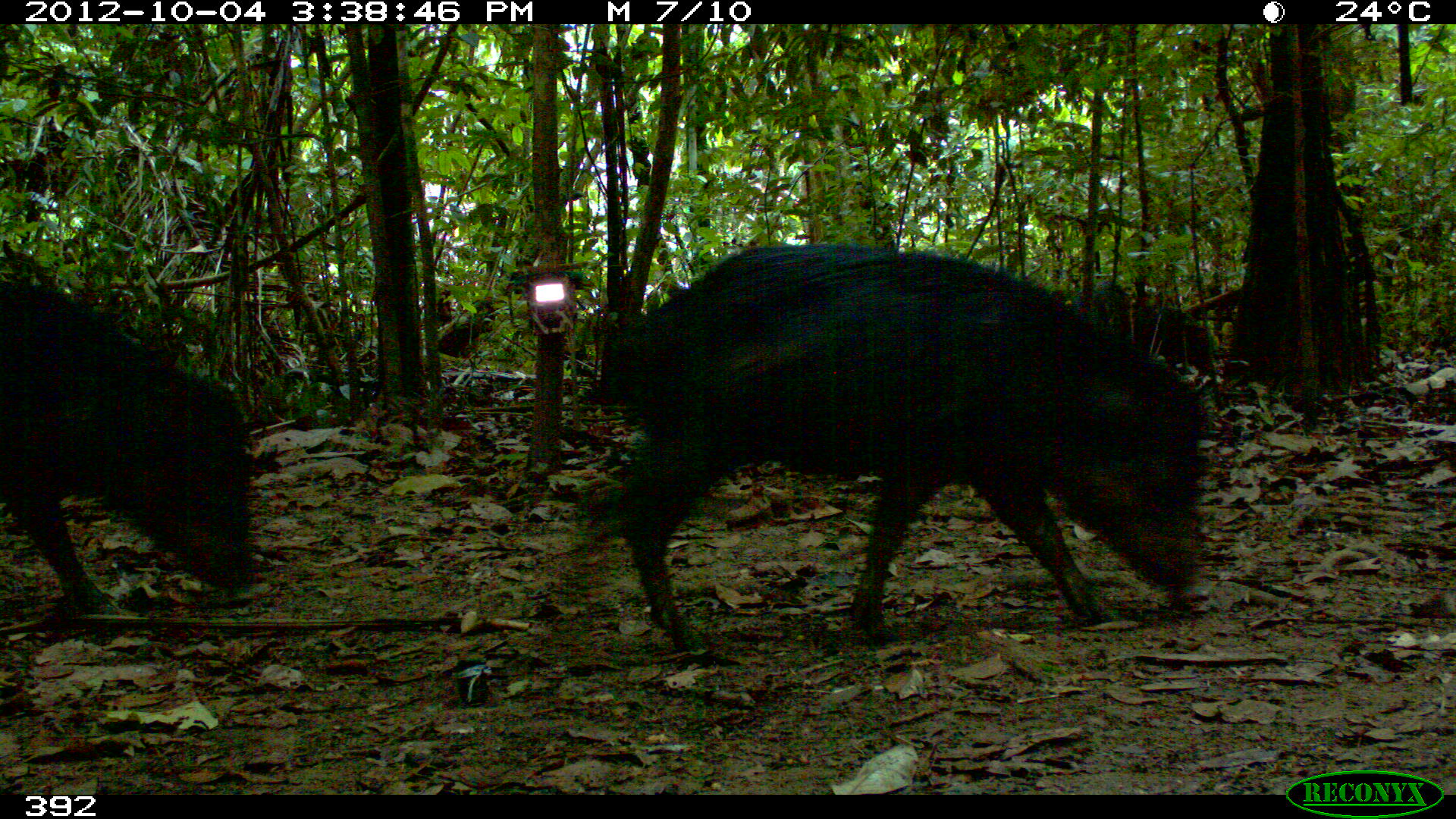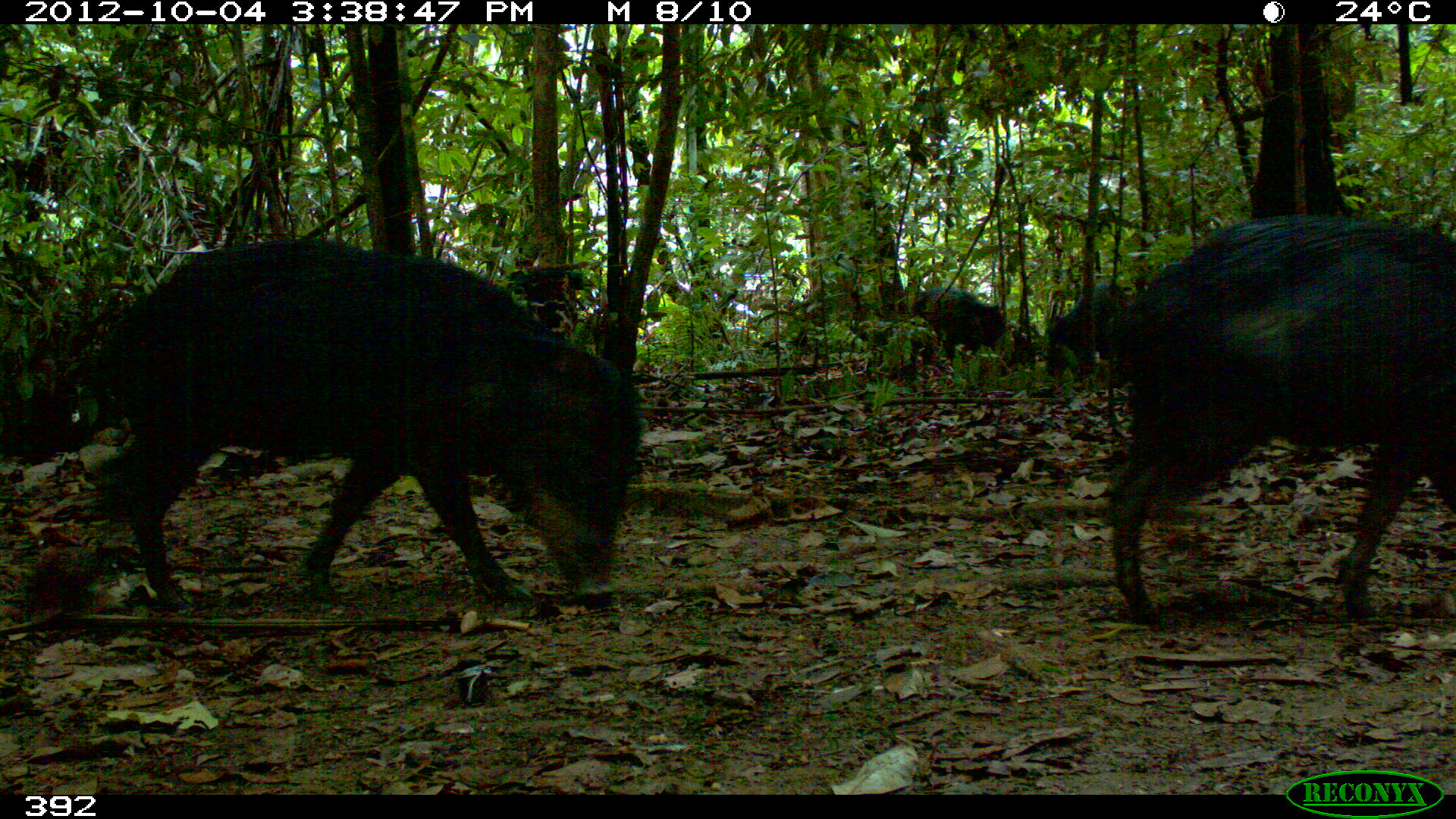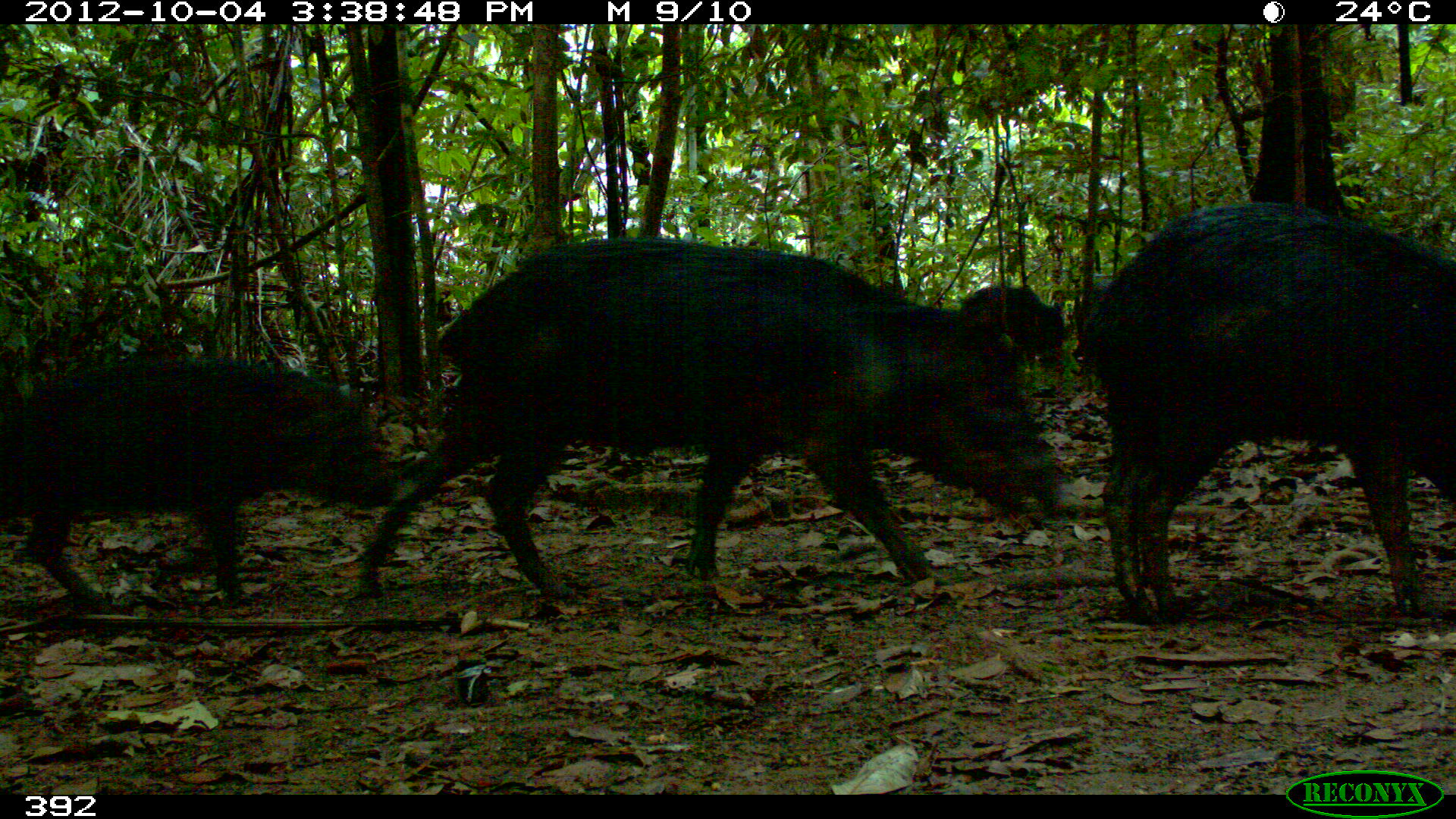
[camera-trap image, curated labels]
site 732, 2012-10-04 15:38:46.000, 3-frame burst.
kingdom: Animalia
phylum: Chordata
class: Mammalia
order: Artiodactyla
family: Tayassuidae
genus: Tayassu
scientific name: Tayassu pecari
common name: white-lipped peccary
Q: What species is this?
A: Tayassu pecari (white-lipped peccary).